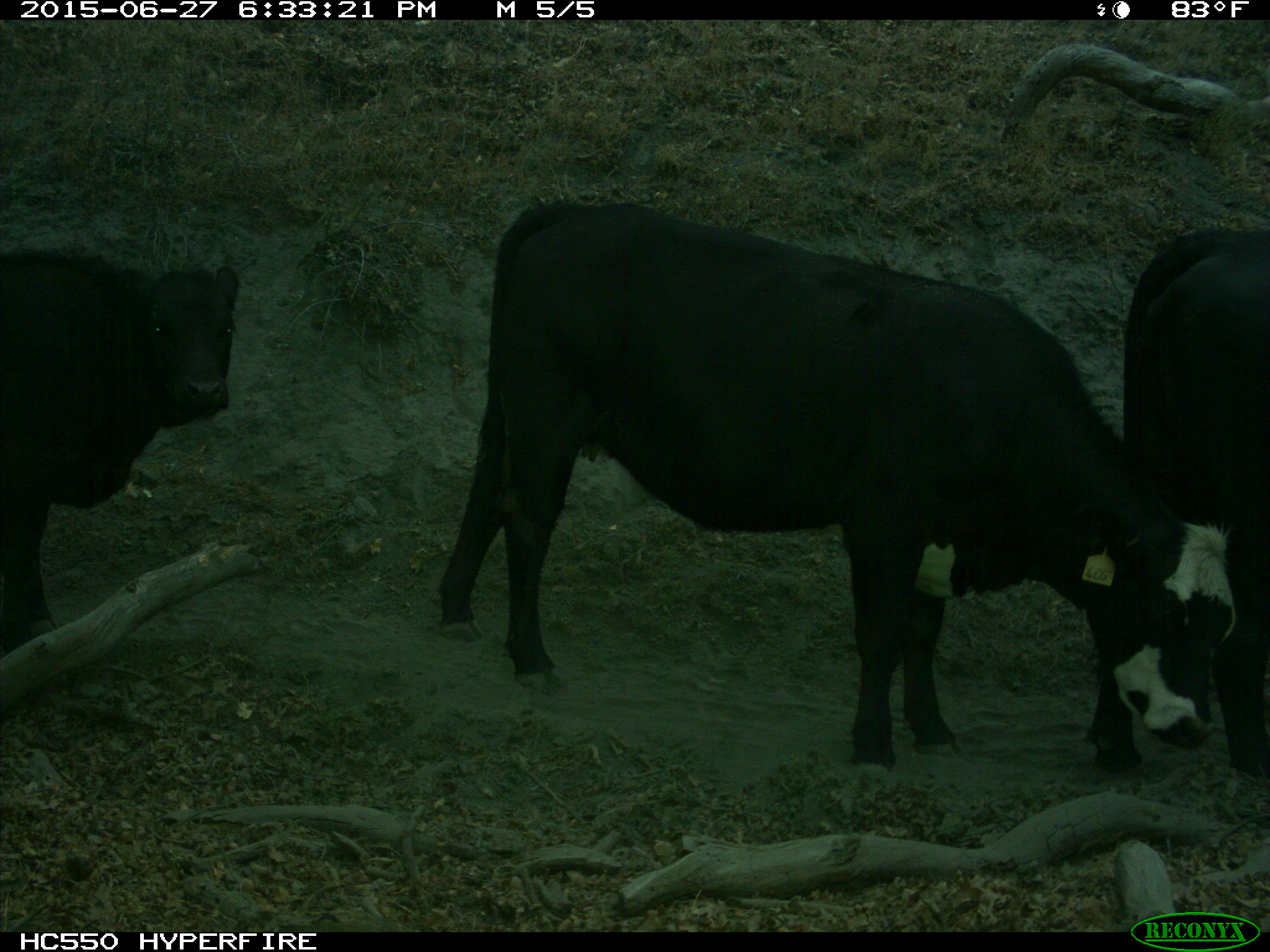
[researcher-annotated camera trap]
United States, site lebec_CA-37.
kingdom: Animalia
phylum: Chordata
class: Mammalia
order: Artiodactyla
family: Bovidae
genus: Bos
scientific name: Bos taurus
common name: domestic cow